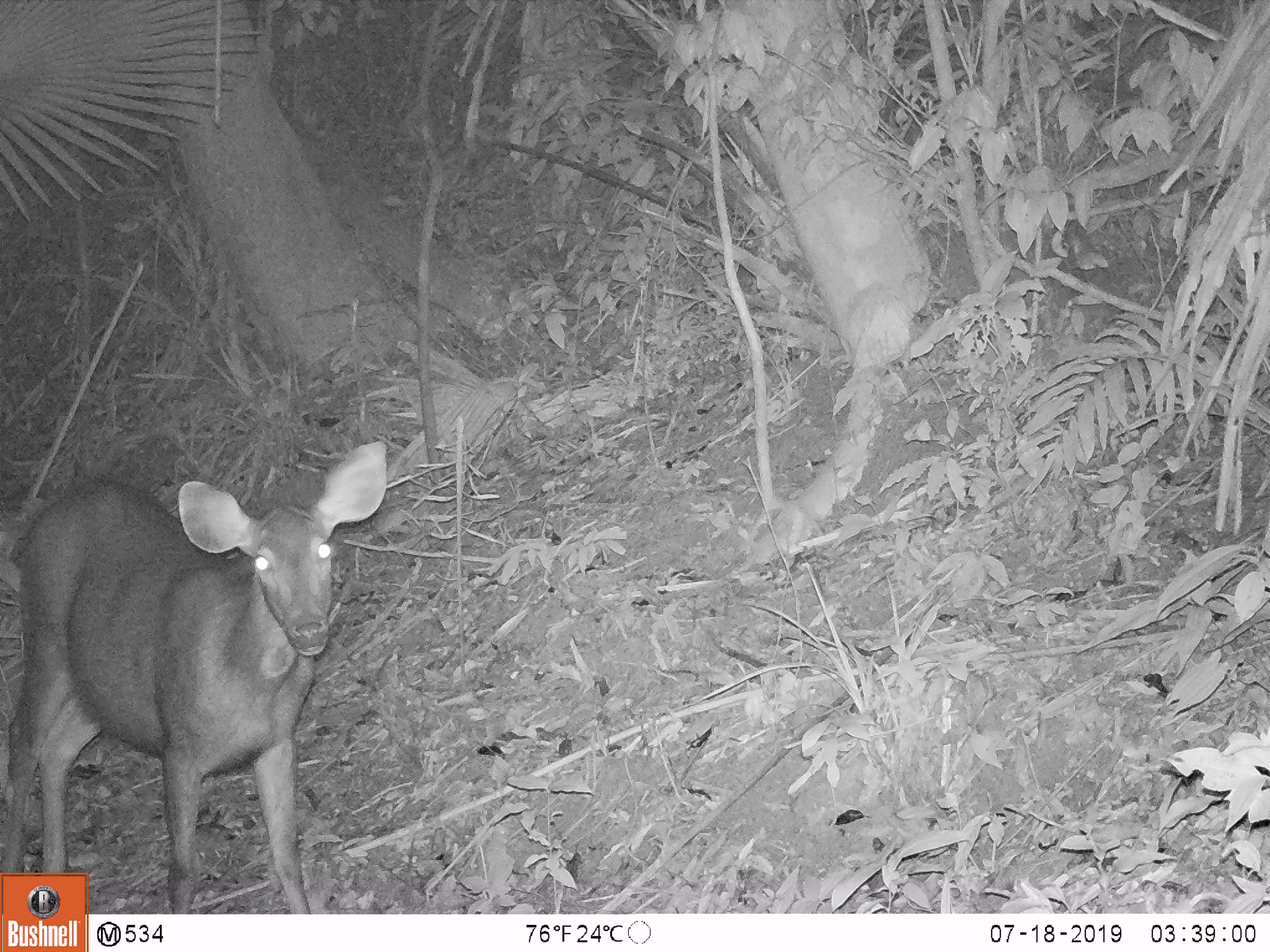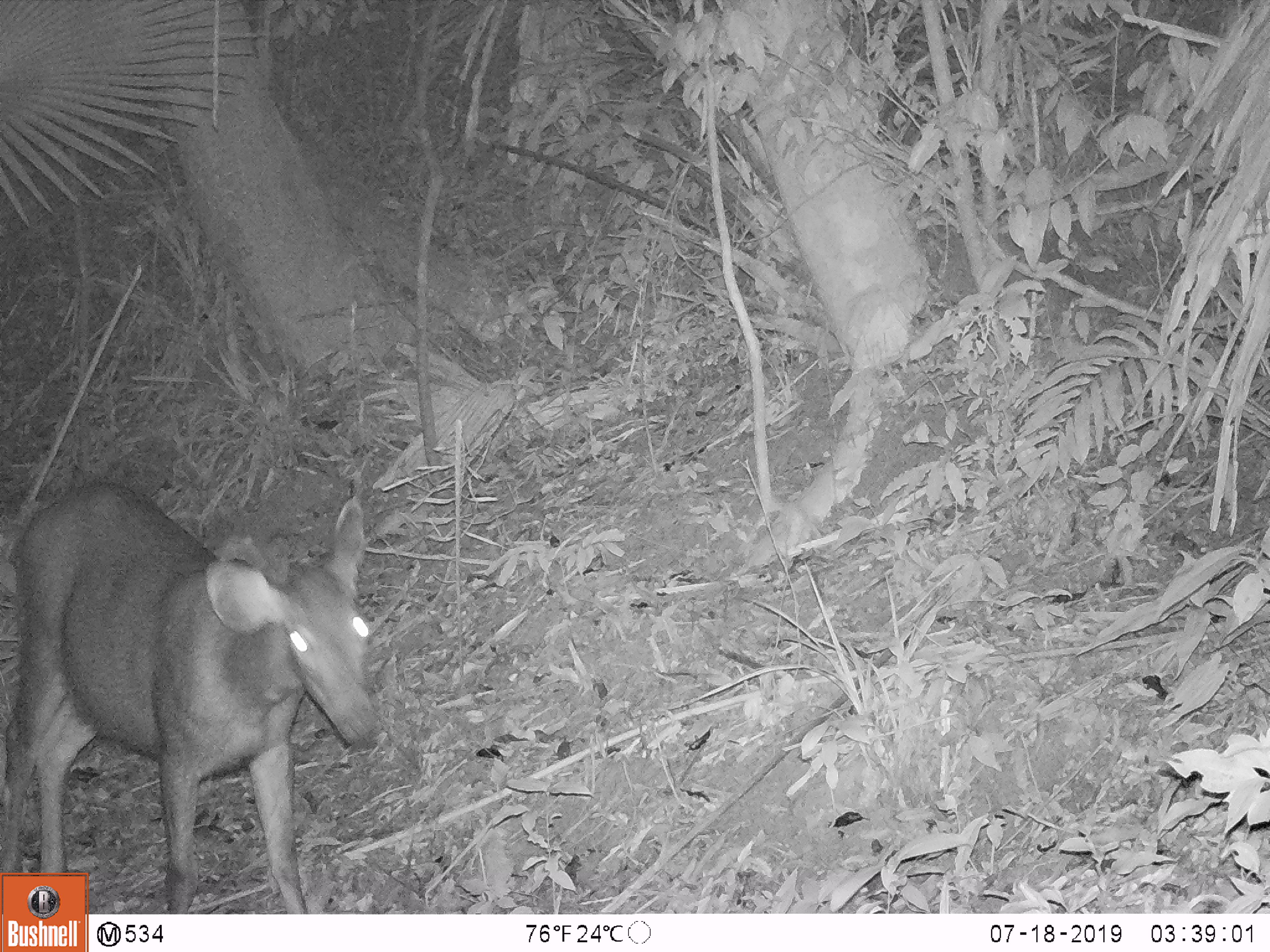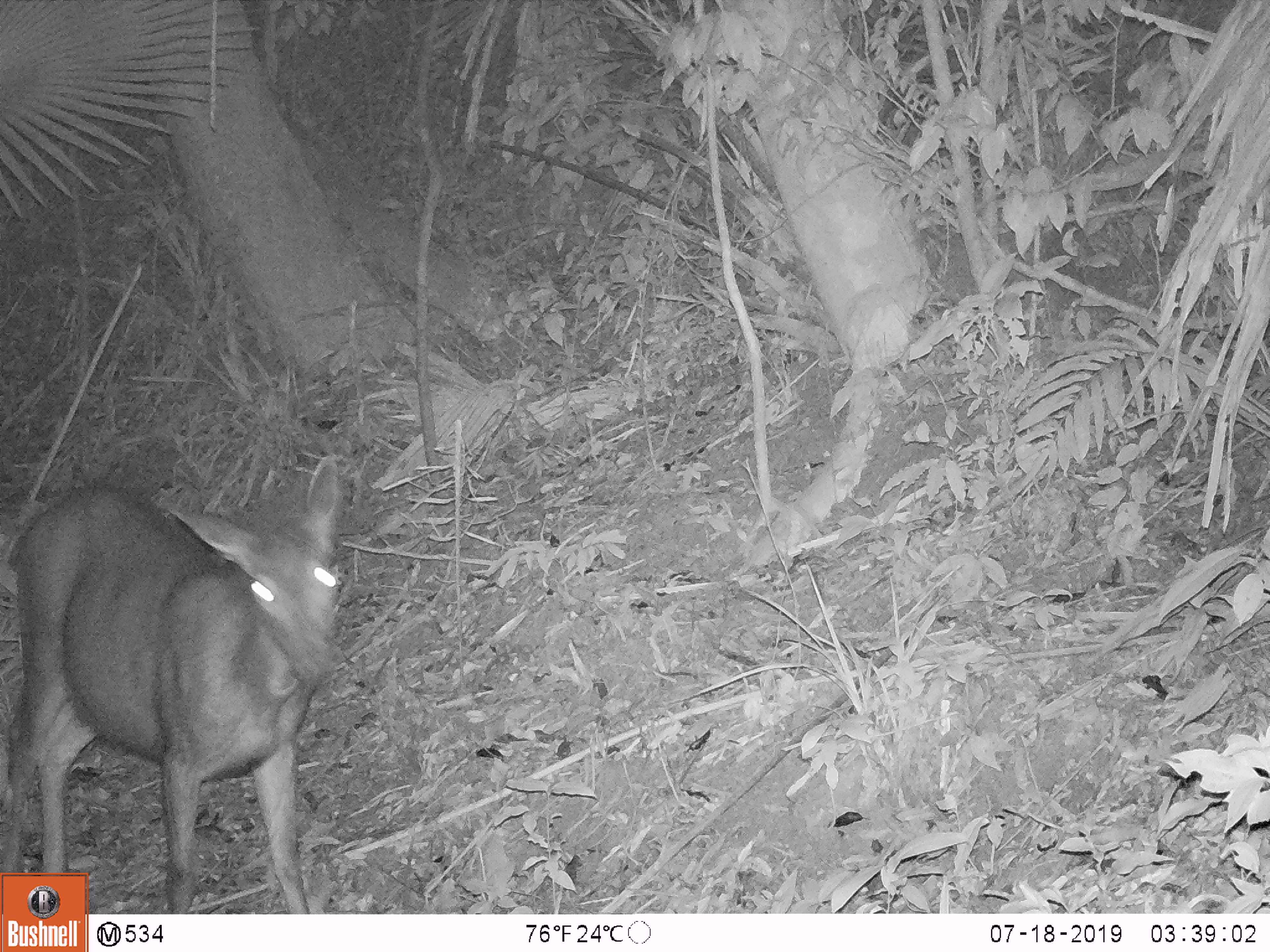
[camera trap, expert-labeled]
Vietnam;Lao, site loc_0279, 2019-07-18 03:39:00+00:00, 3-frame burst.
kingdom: Animalia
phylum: Chordata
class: Mammalia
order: Artiodactyla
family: Cervidae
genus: Rusa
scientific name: Rusa unicolor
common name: sambar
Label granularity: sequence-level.